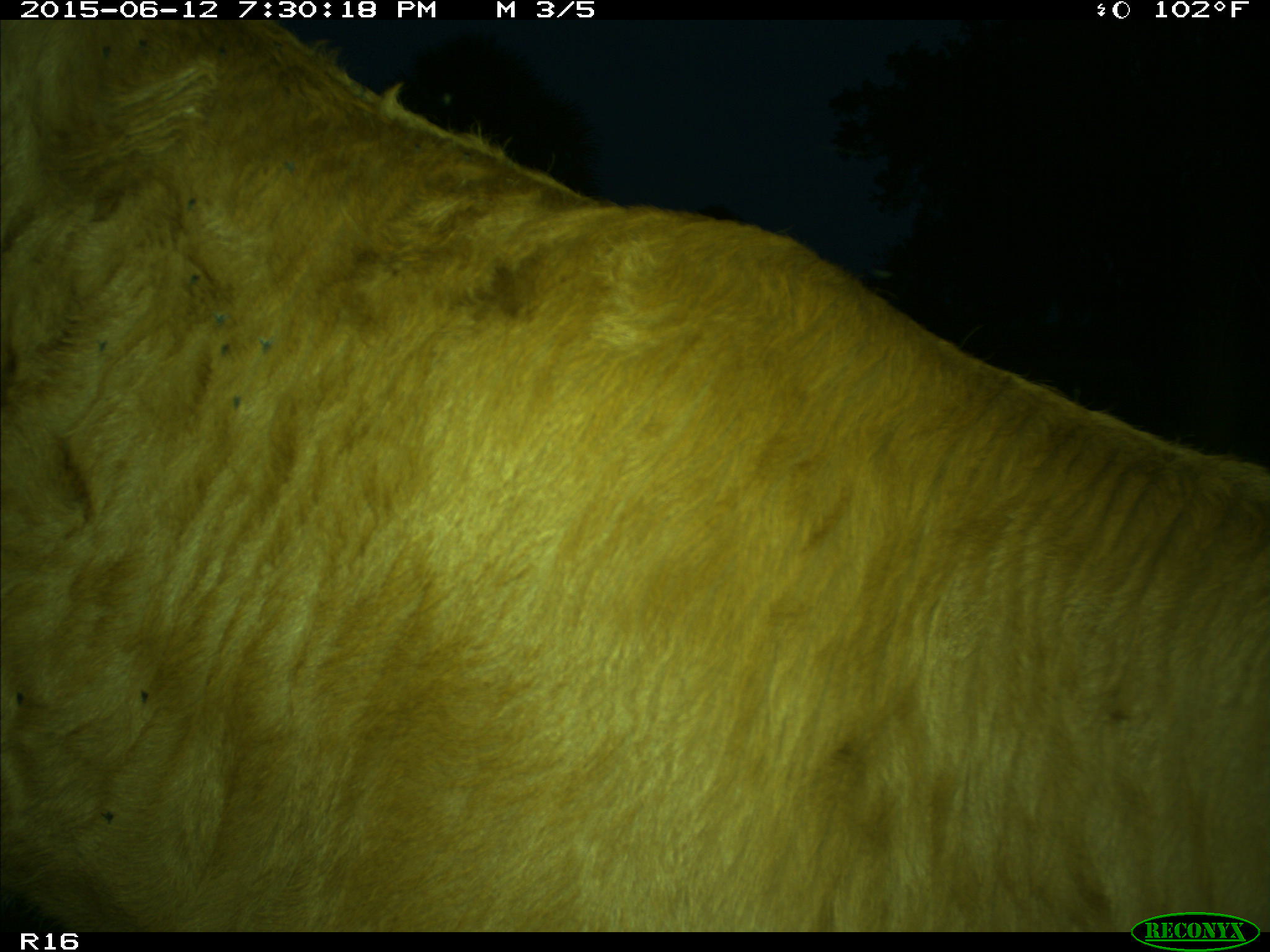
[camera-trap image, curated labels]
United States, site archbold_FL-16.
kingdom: Animalia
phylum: Chordata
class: Mammalia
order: Artiodactyla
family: Bovidae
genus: Bos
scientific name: Bos taurus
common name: domestic cow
Bos taurus (domestic cow).